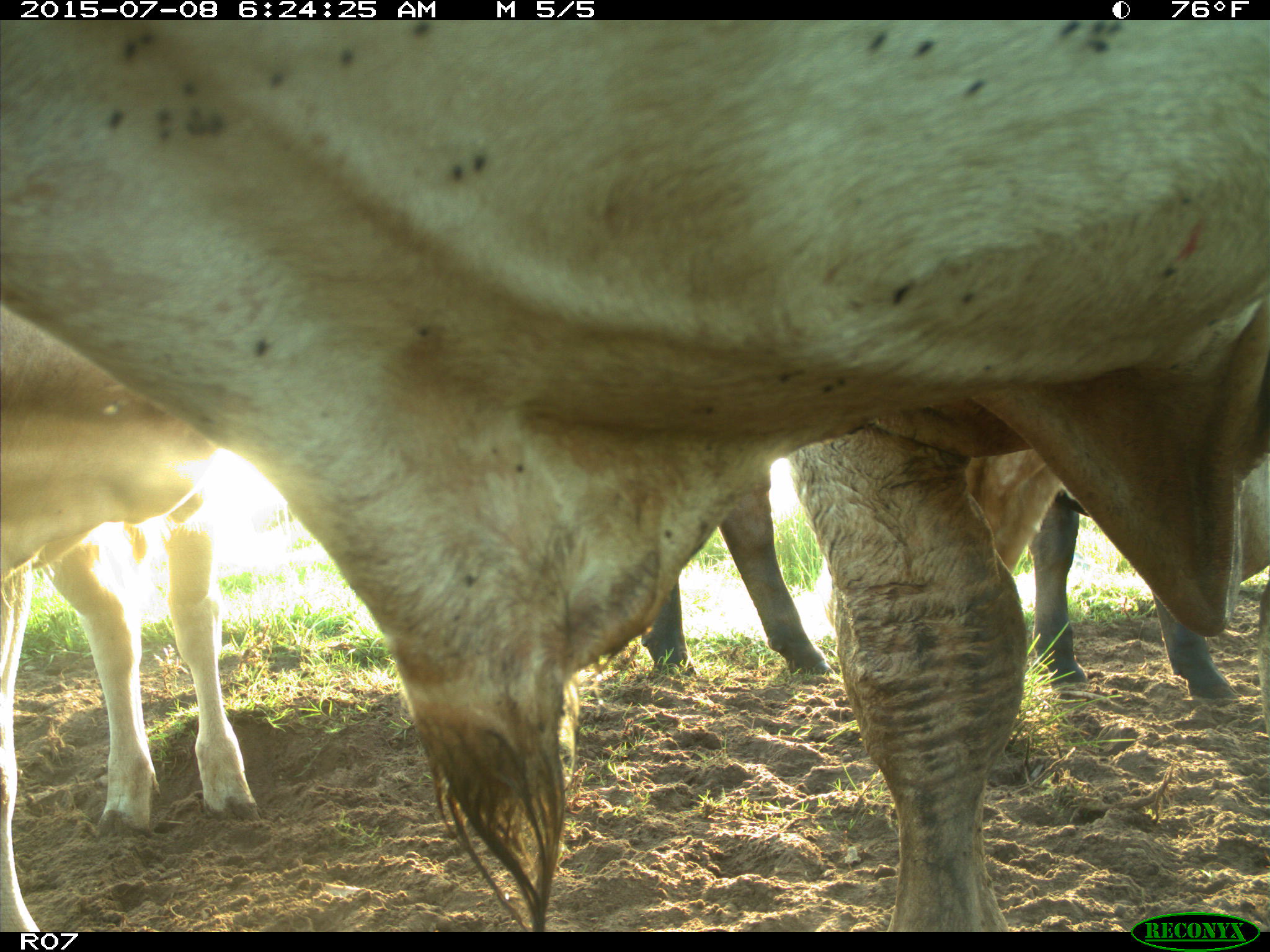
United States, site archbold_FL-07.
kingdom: Animalia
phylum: Chordata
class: Mammalia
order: Artiodactyla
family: Bovidae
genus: Bos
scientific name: Bos taurus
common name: domestic cow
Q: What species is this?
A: Bos taurus (domestic cow).